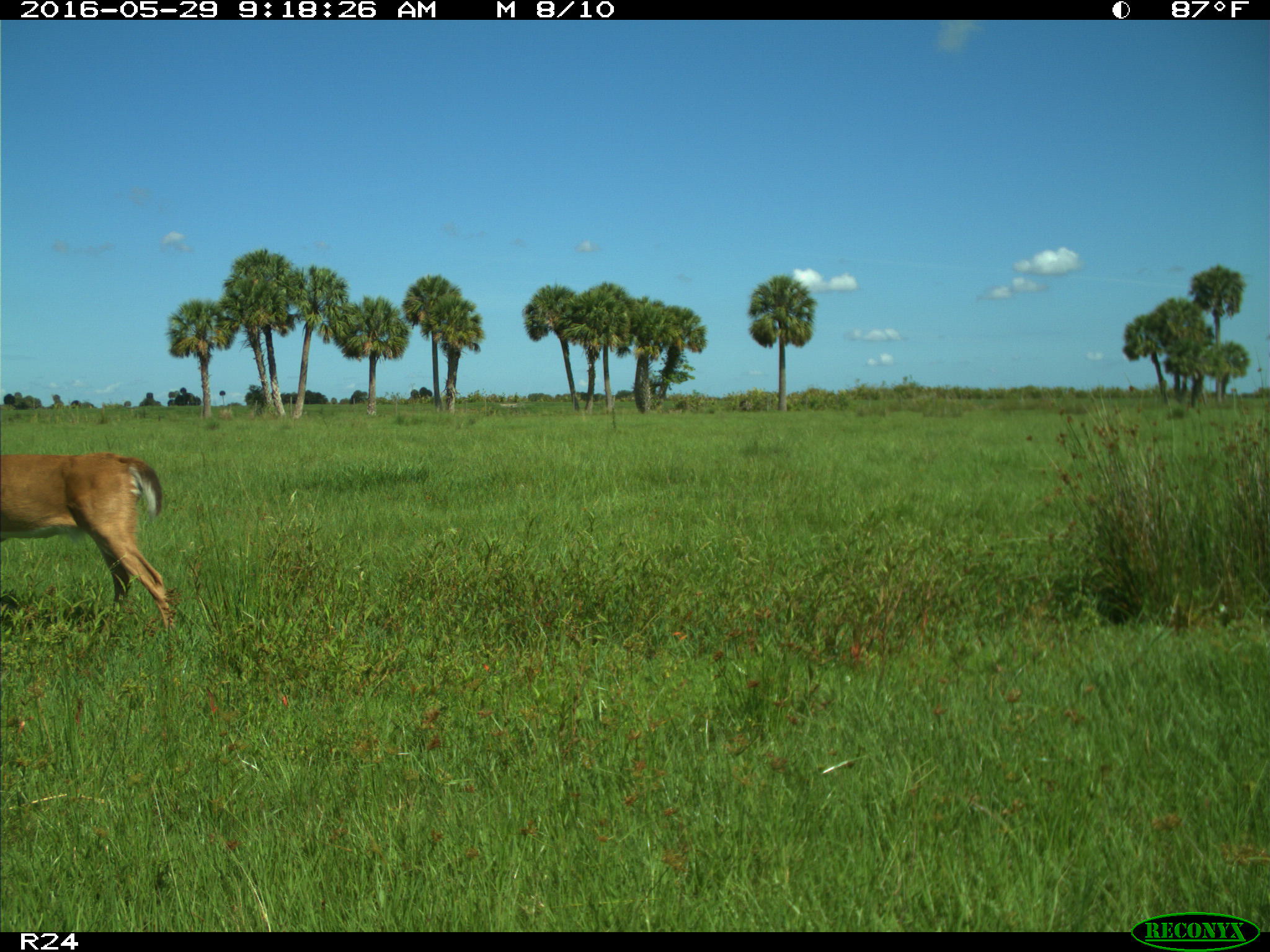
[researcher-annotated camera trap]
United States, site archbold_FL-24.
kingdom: Animalia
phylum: Chordata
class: Mammalia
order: Artiodactyla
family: Cervidae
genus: Odocoileus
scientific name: Odocoileus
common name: deer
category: unidentified deer